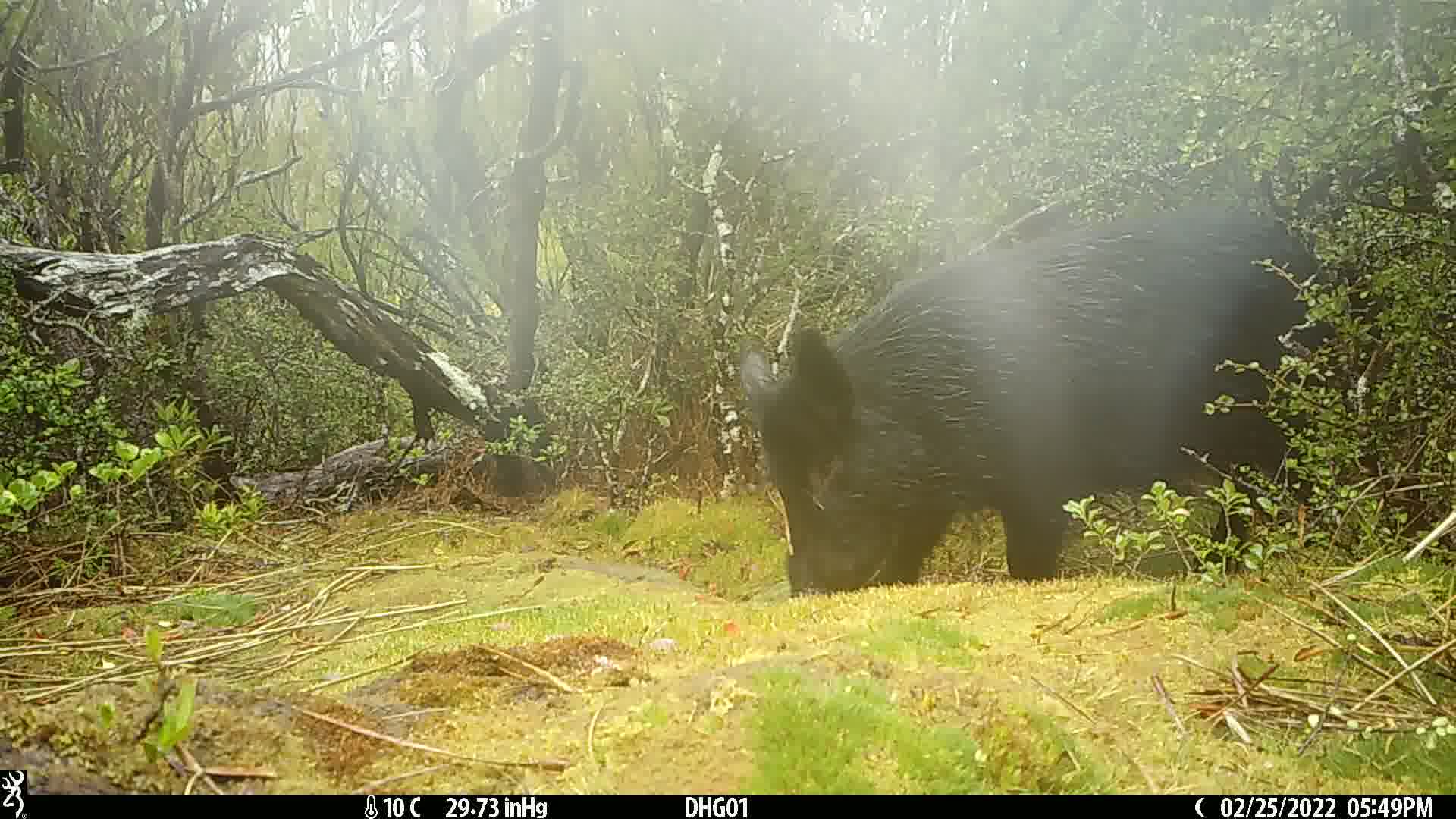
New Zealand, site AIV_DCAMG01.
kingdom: Animalia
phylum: Chordata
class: Mammalia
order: Artiodactyla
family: Suidae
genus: Sus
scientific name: Sus scrofa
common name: pig